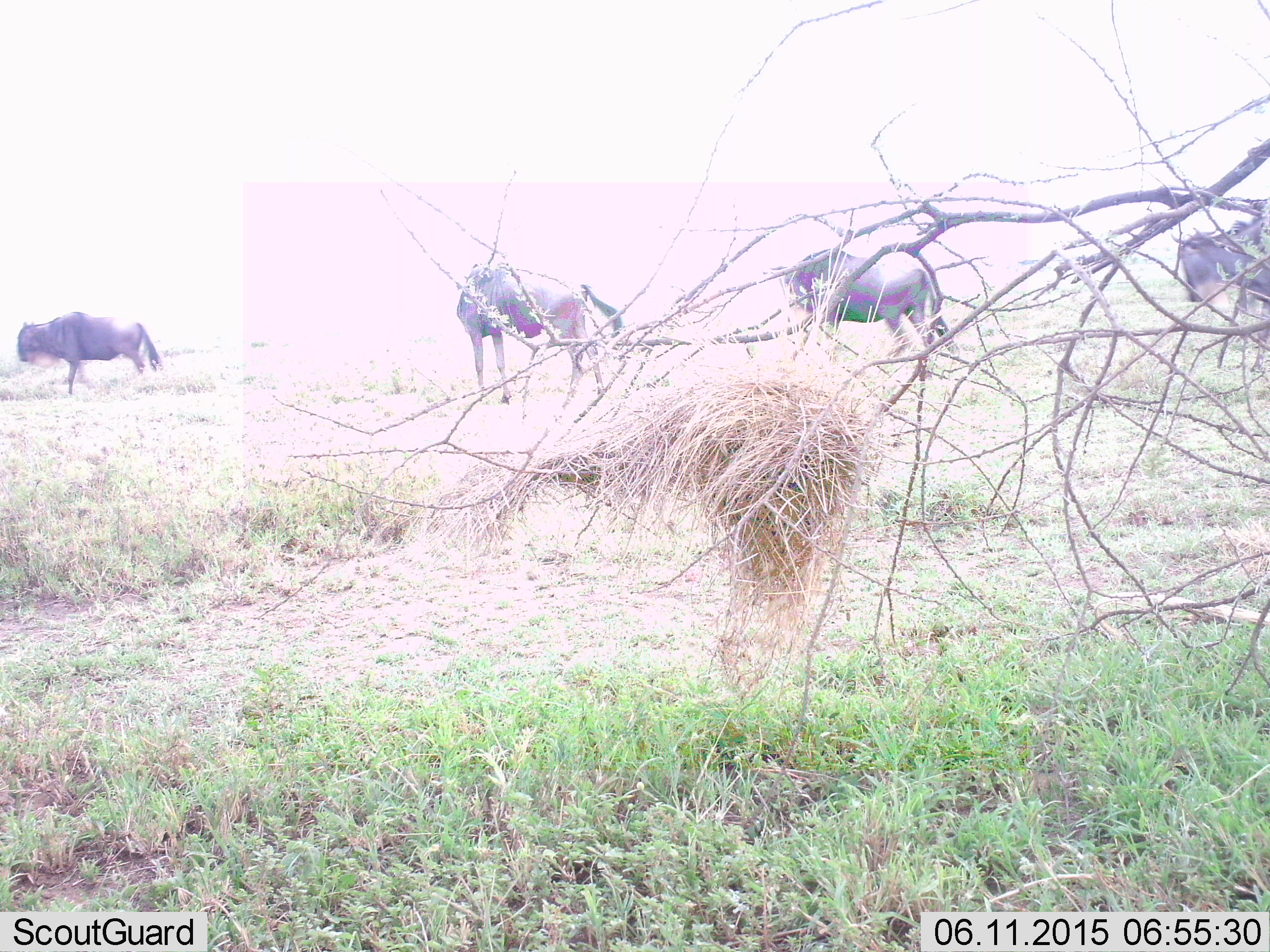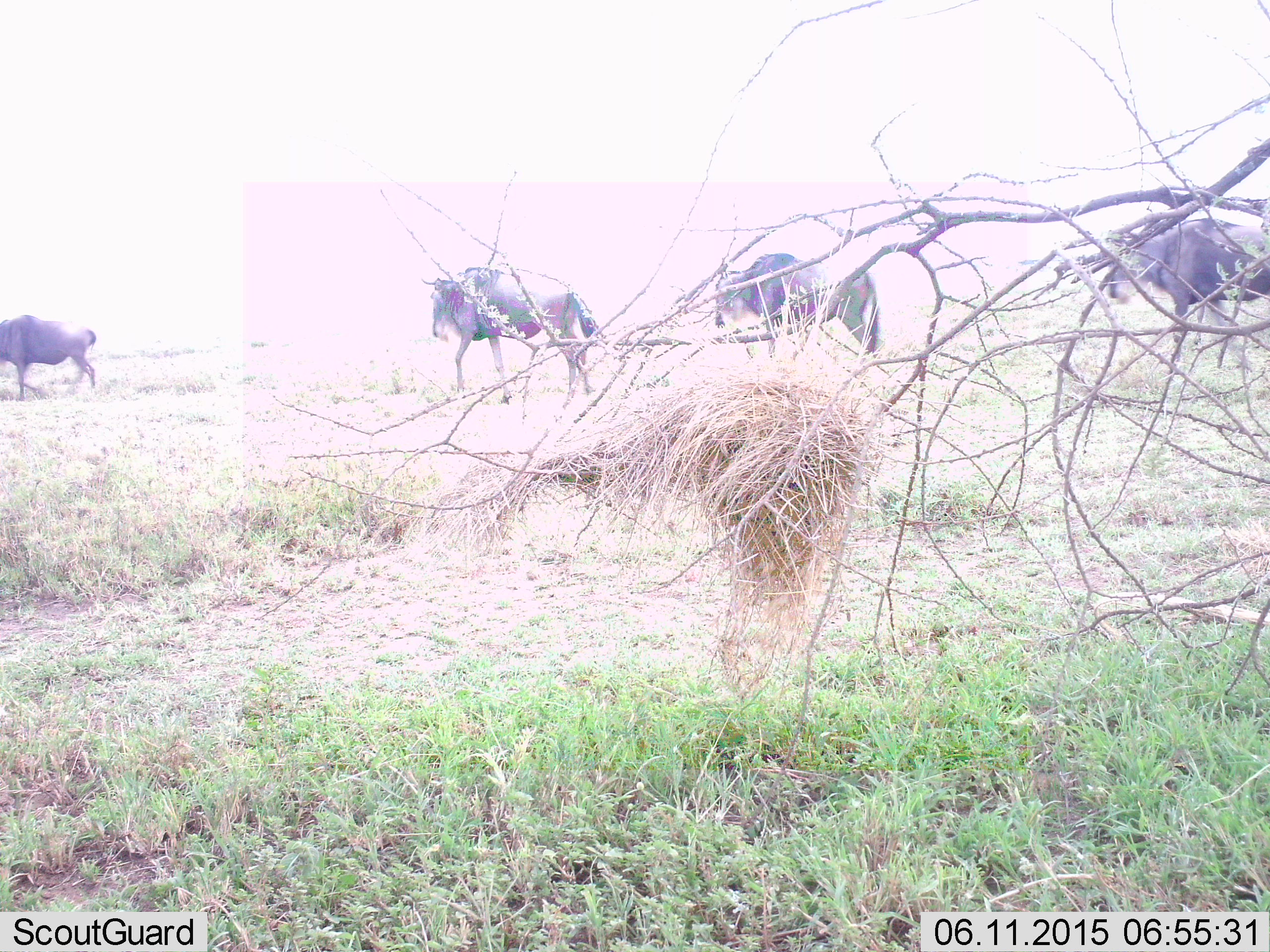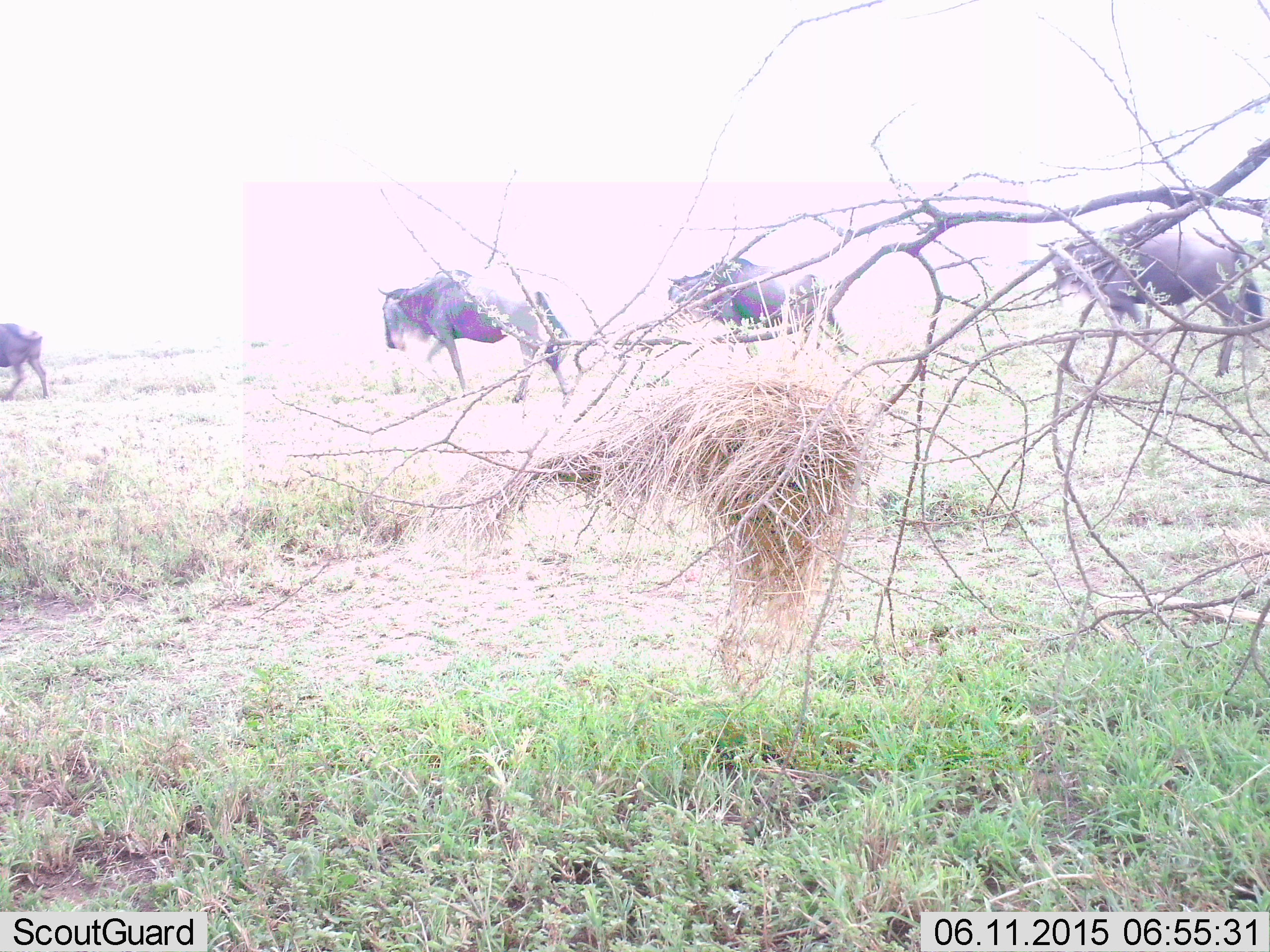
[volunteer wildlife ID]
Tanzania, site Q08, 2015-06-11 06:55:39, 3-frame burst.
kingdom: Animalia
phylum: Chordata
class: Mammalia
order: Artiodactyla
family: Bovidae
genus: Connochaetes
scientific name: Connochaetes taurinus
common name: blue wildebeest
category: wildebeest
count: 4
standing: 20%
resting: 0%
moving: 90%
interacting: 0%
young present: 0%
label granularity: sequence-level